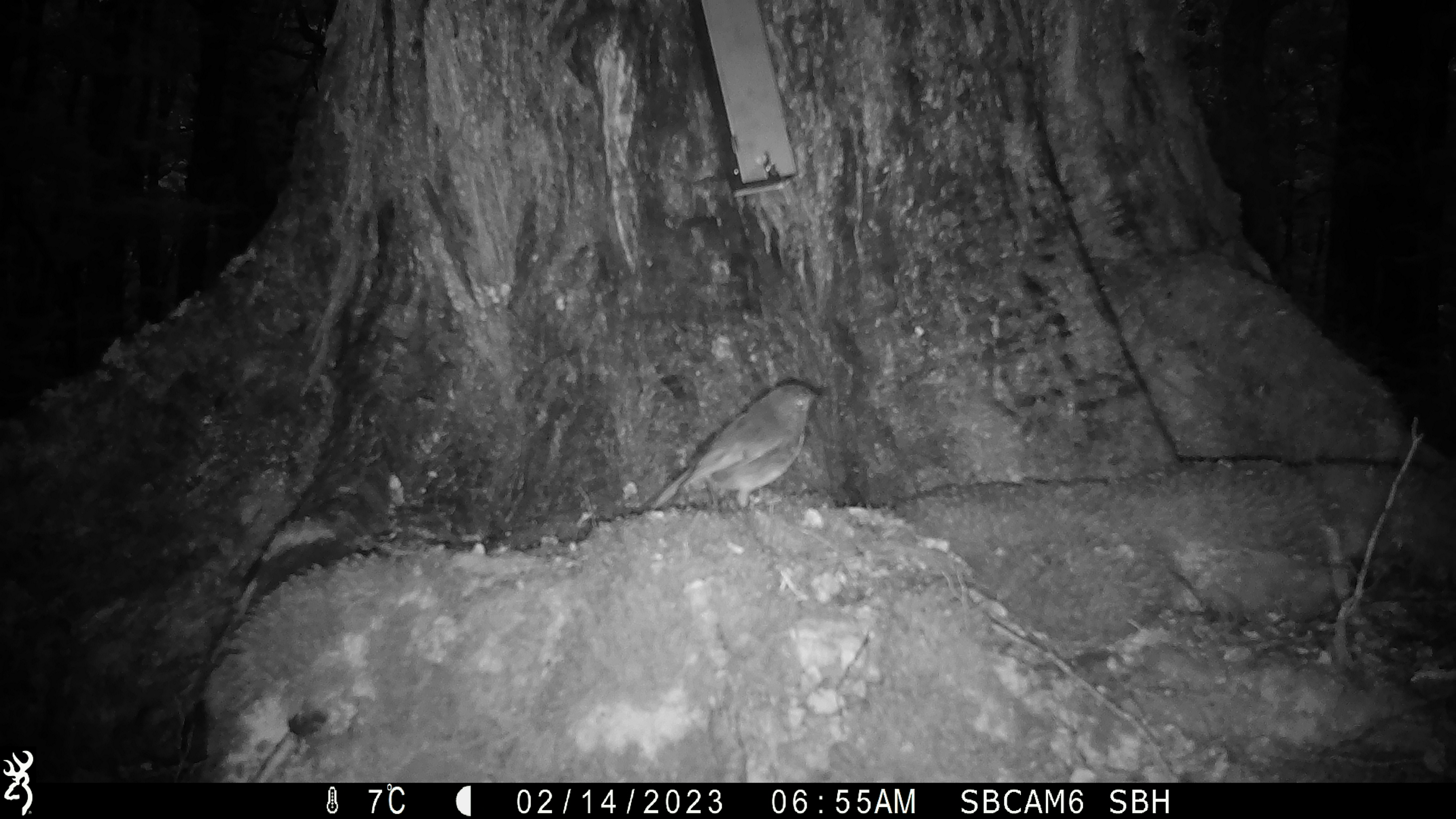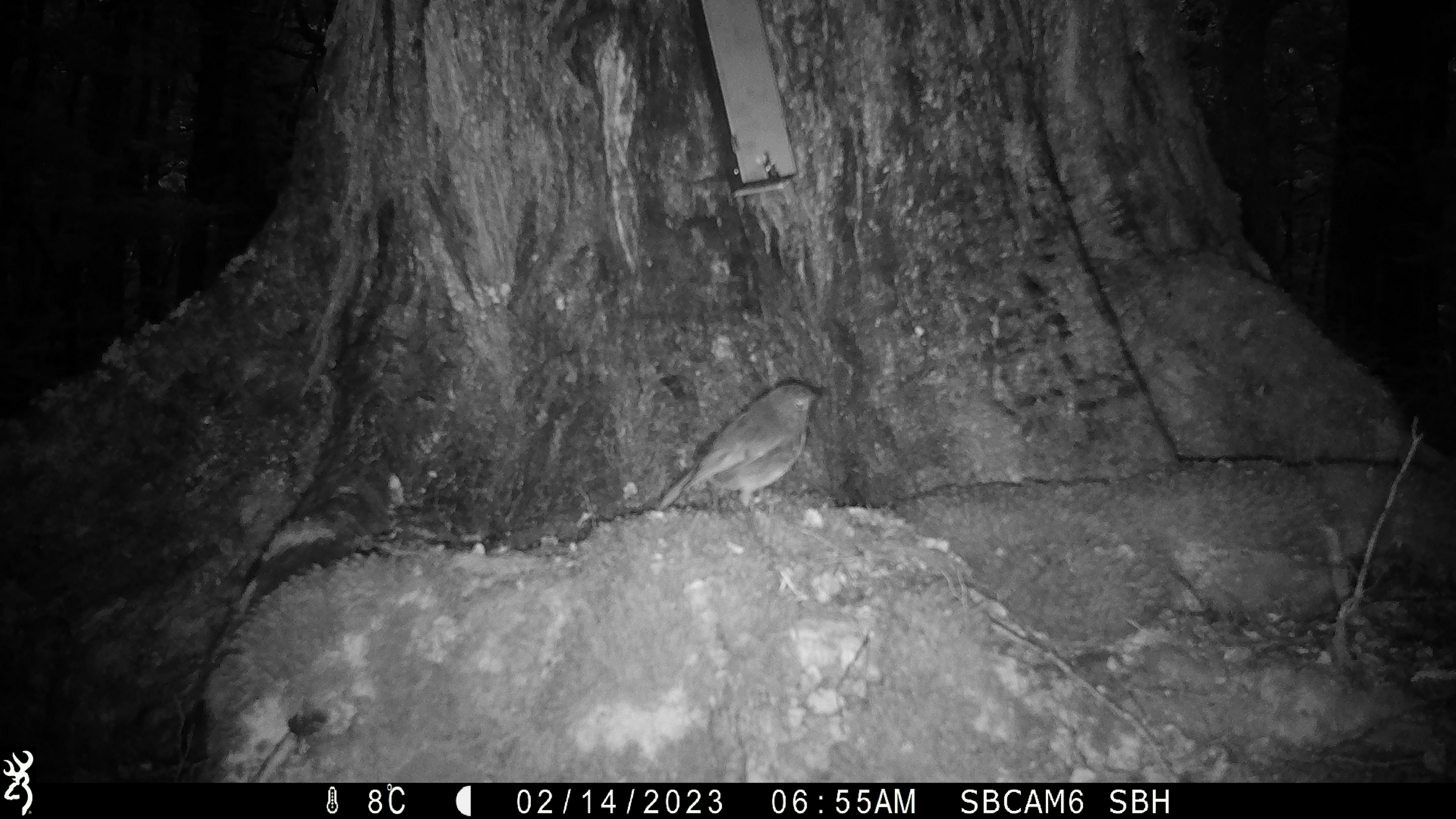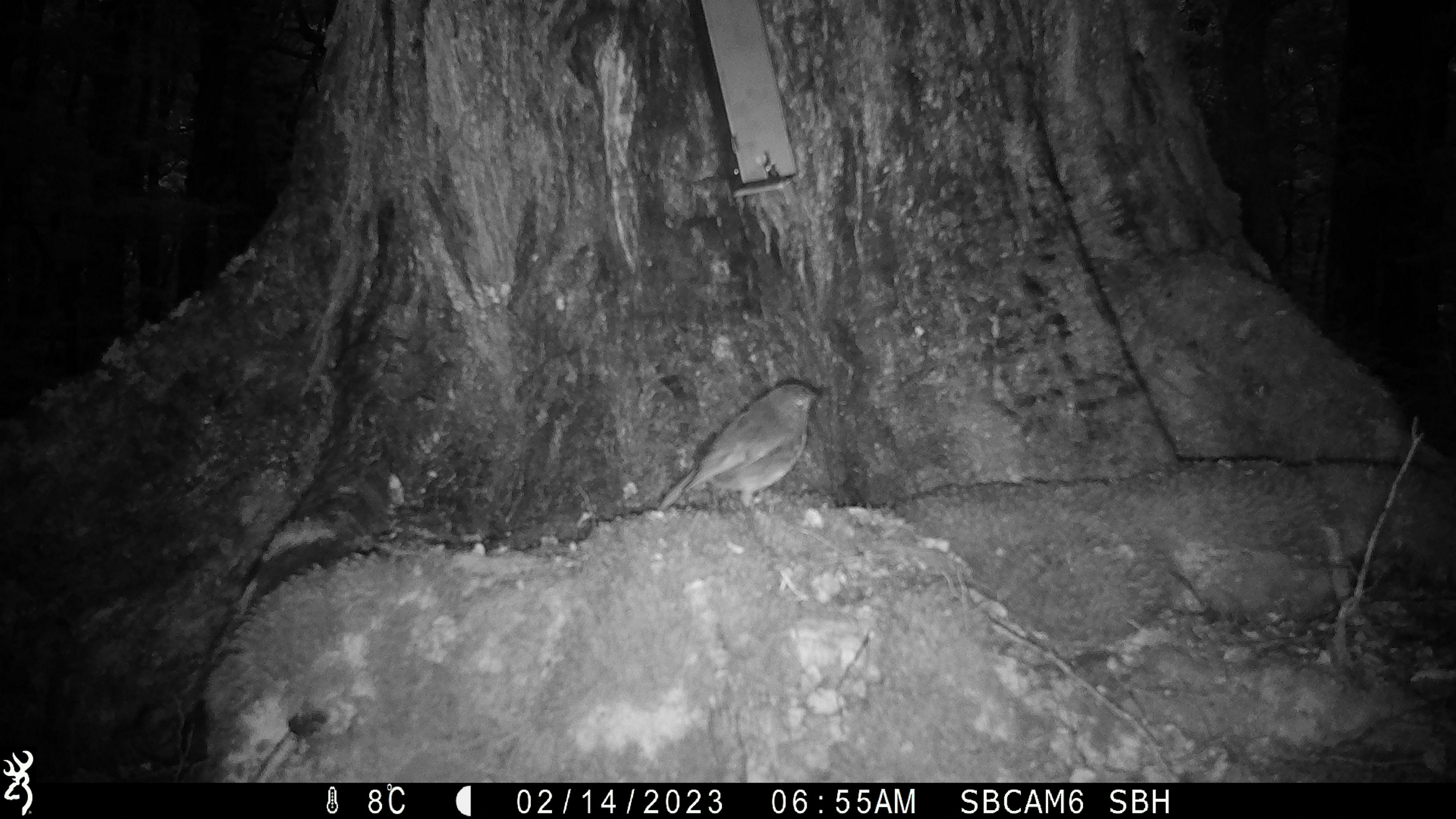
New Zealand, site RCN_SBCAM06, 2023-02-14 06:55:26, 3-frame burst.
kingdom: Animalia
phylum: Chordata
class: Aves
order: Passeriformes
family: Petroicidae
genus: Petroica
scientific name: Petroica australis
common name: new zealand robin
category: robin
Robin (new zealand robin) (Petroica australis).